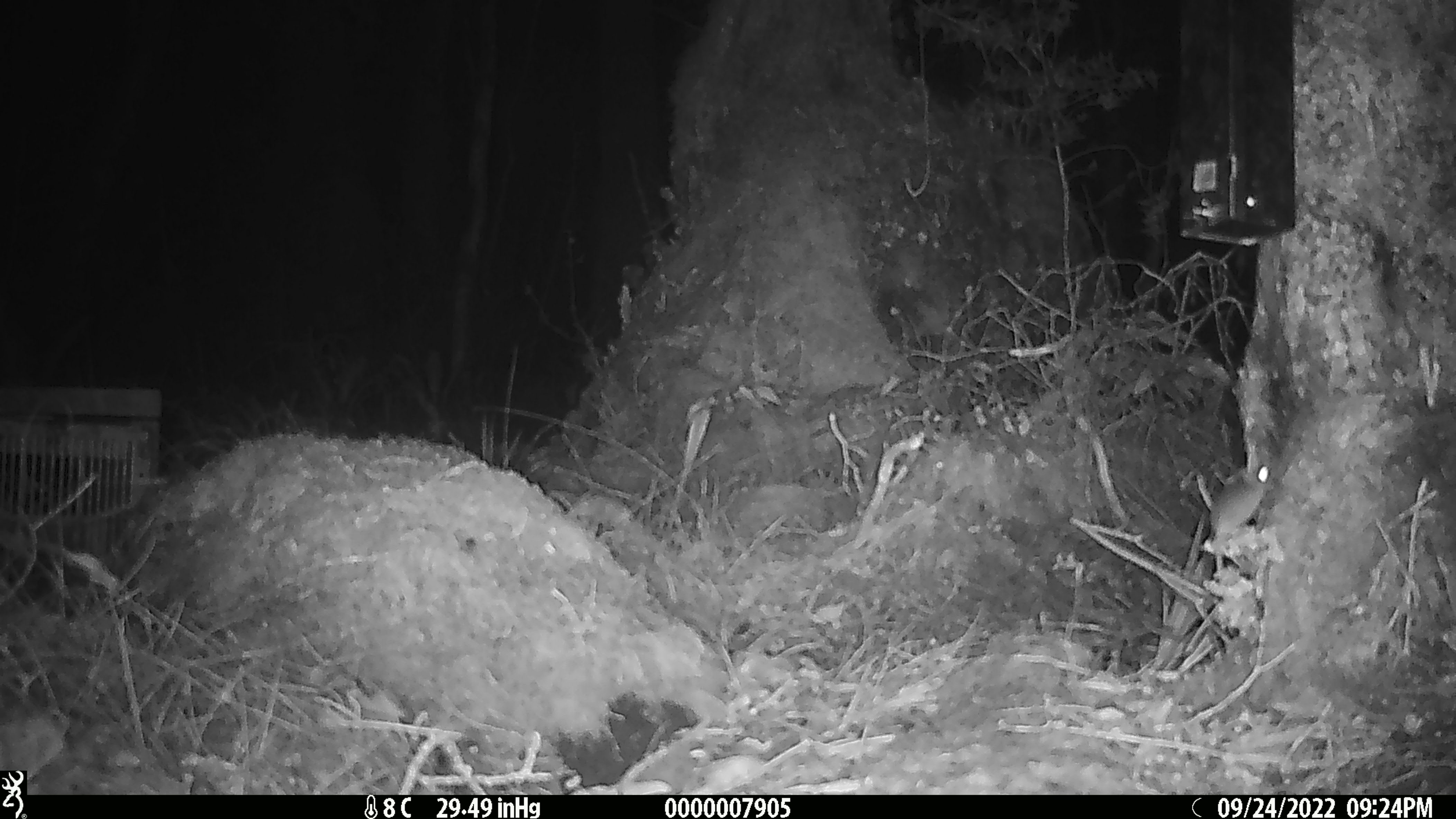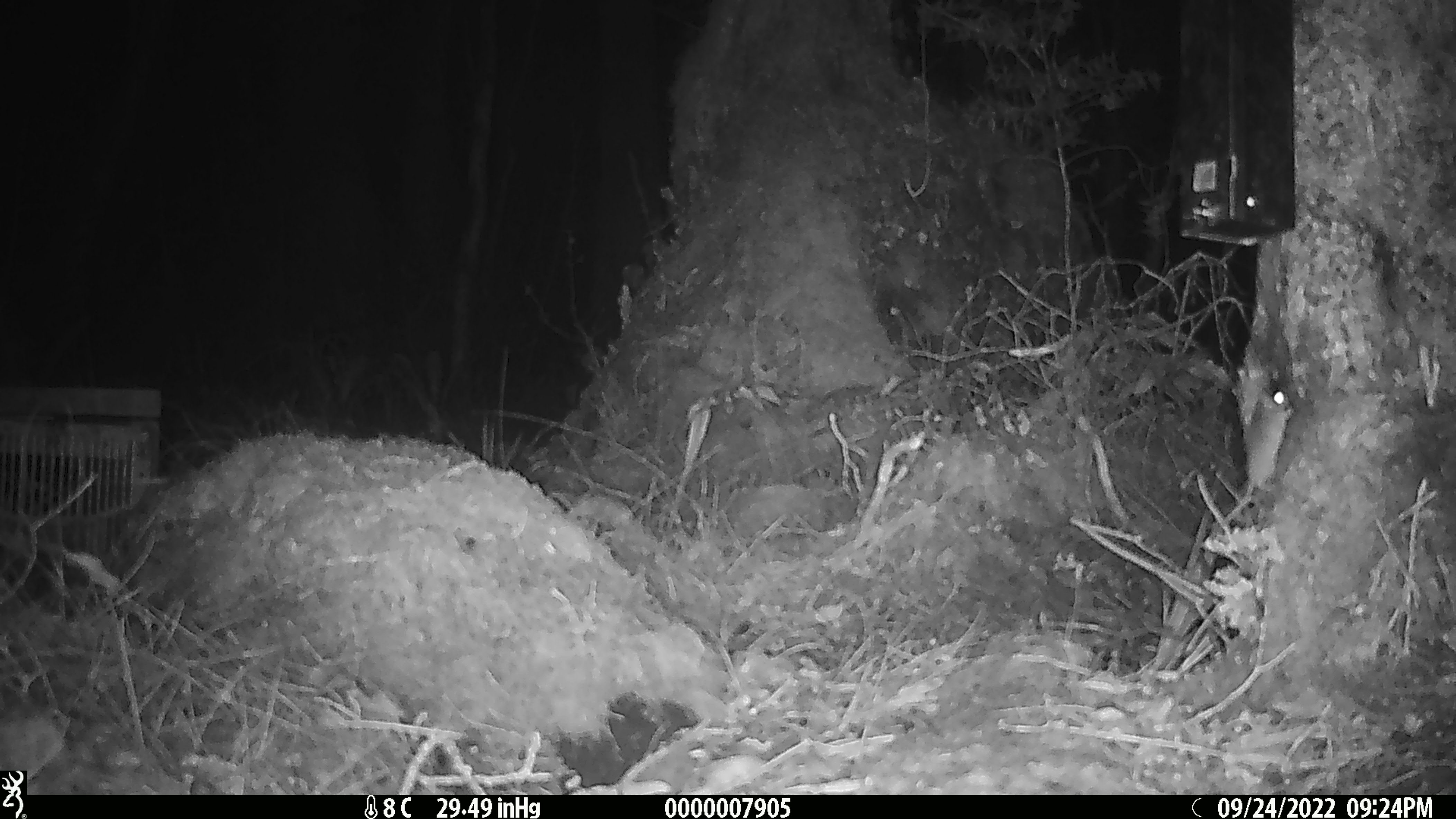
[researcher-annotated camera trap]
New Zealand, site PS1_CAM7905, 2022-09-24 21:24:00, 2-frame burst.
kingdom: Animalia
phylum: Chordata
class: Mammalia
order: Rodentia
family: Muridae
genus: Mus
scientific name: Mus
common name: mouse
Mouse (Mus).